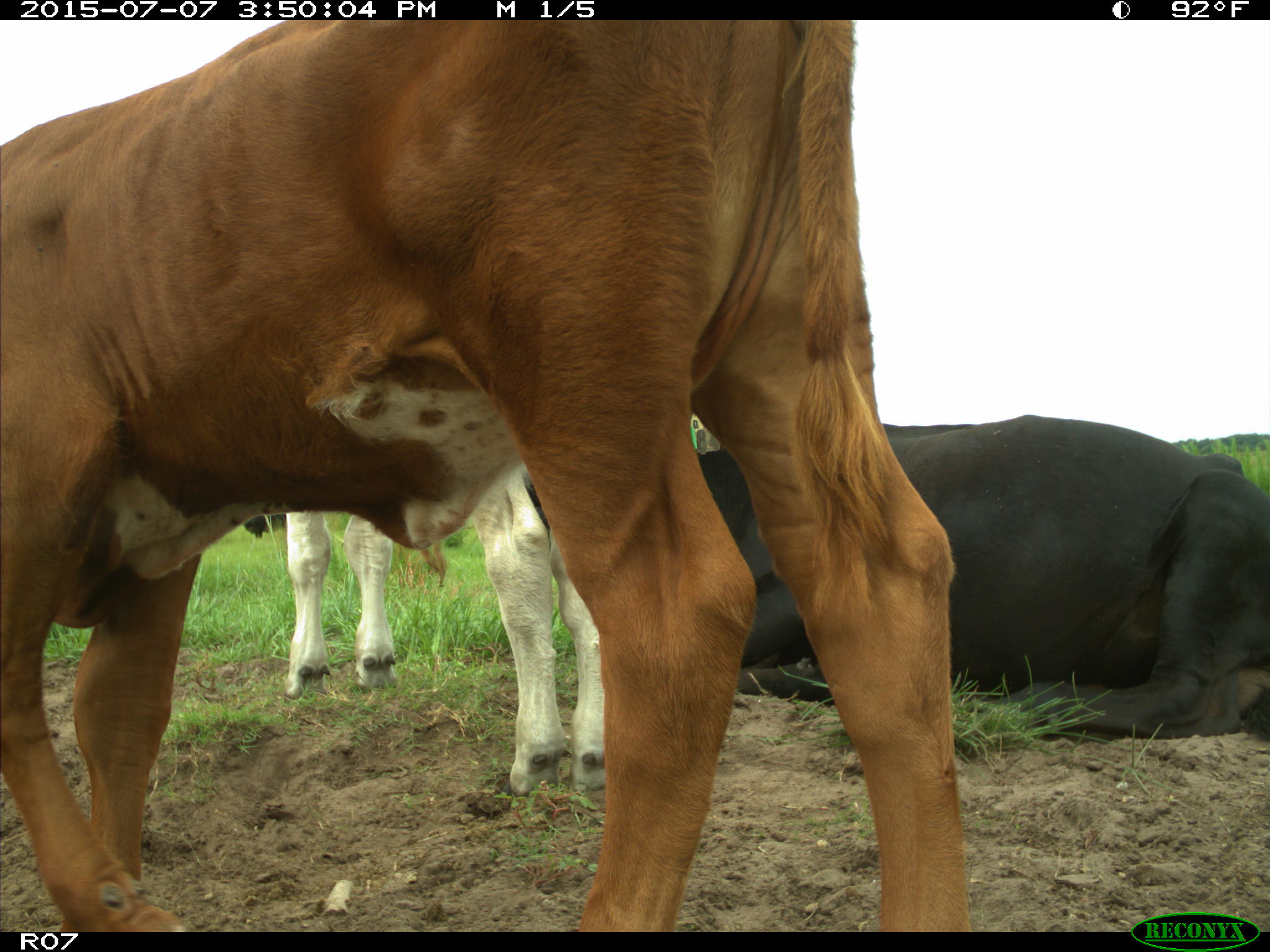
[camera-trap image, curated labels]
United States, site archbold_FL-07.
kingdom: Animalia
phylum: Chordata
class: Mammalia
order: Artiodactyla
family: Bovidae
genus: Bos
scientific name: Bos taurus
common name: domestic cow